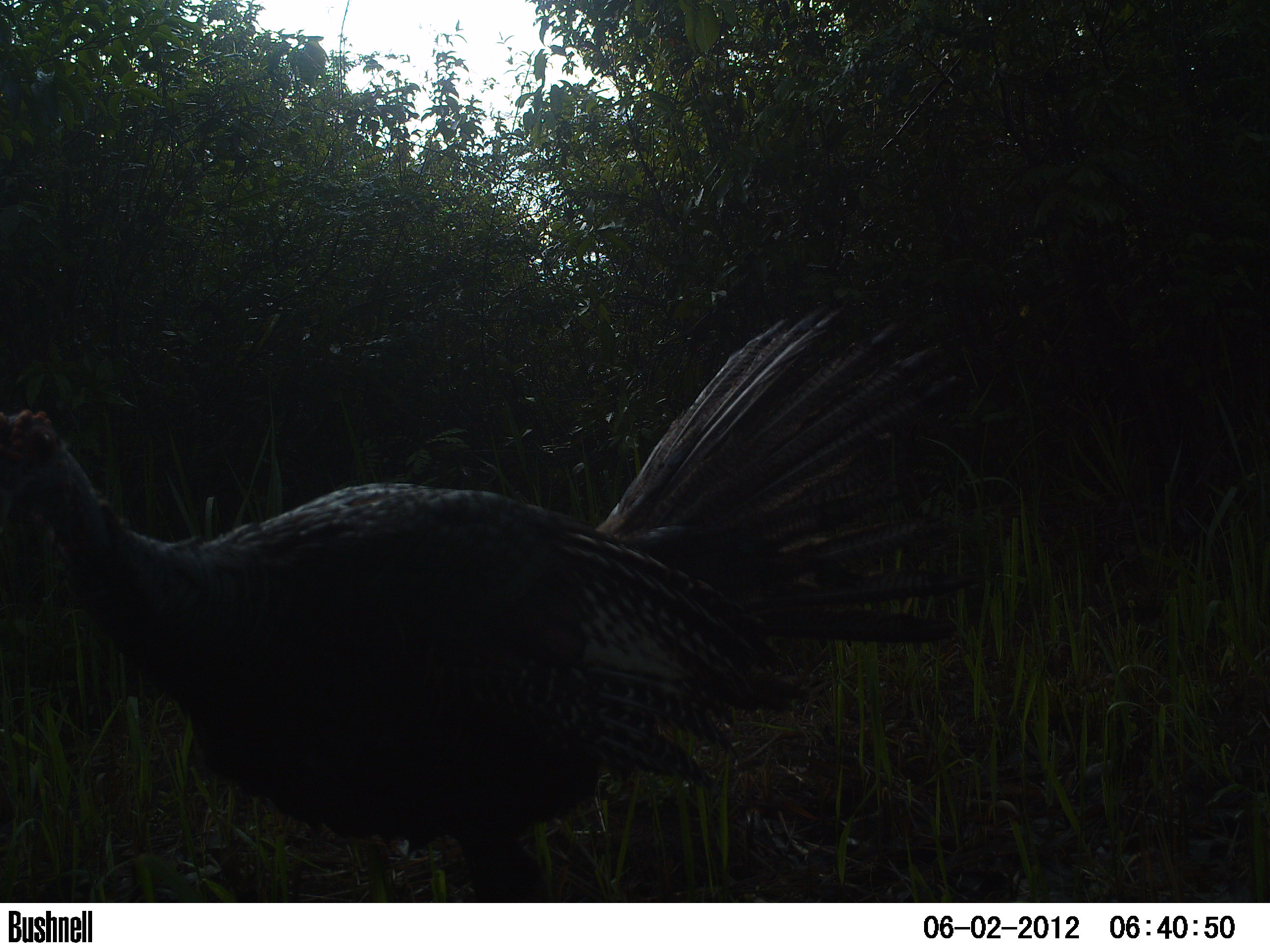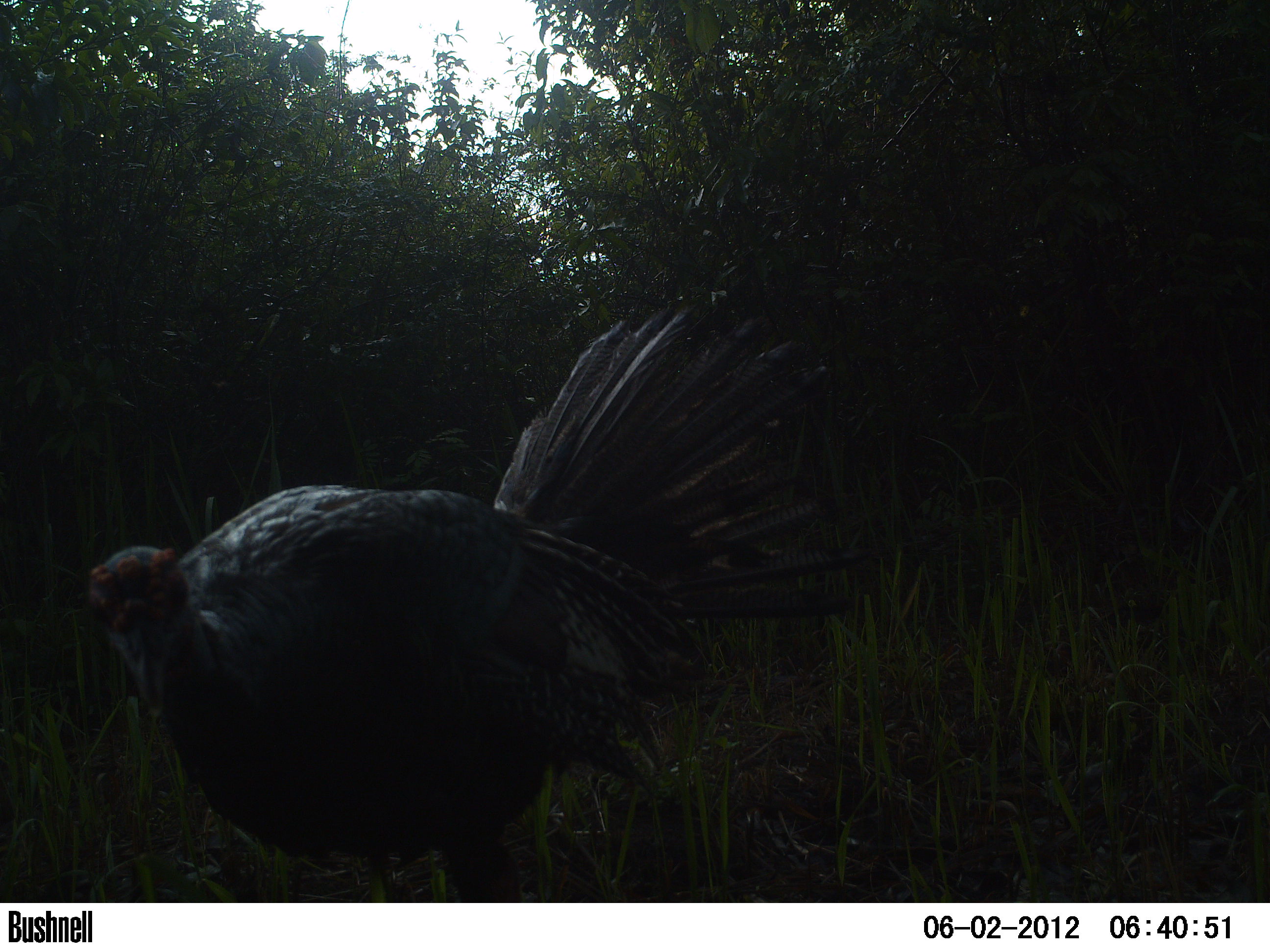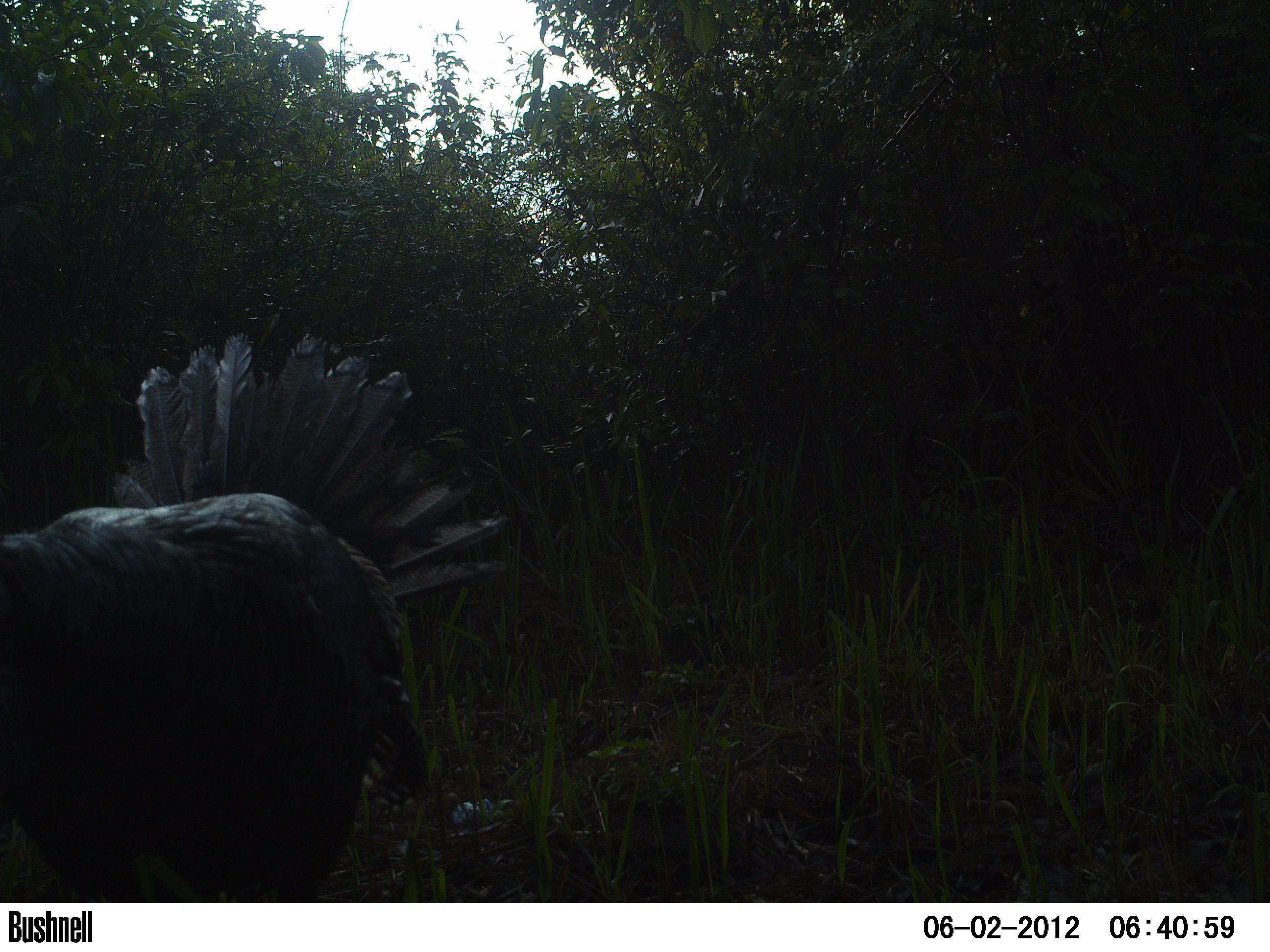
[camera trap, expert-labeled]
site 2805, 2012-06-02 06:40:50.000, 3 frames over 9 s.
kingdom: Animalia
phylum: Chordata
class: Aves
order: Galliformes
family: Phasianidae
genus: Meleagris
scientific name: Meleagris ocellata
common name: ocellated turkey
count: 1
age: adult